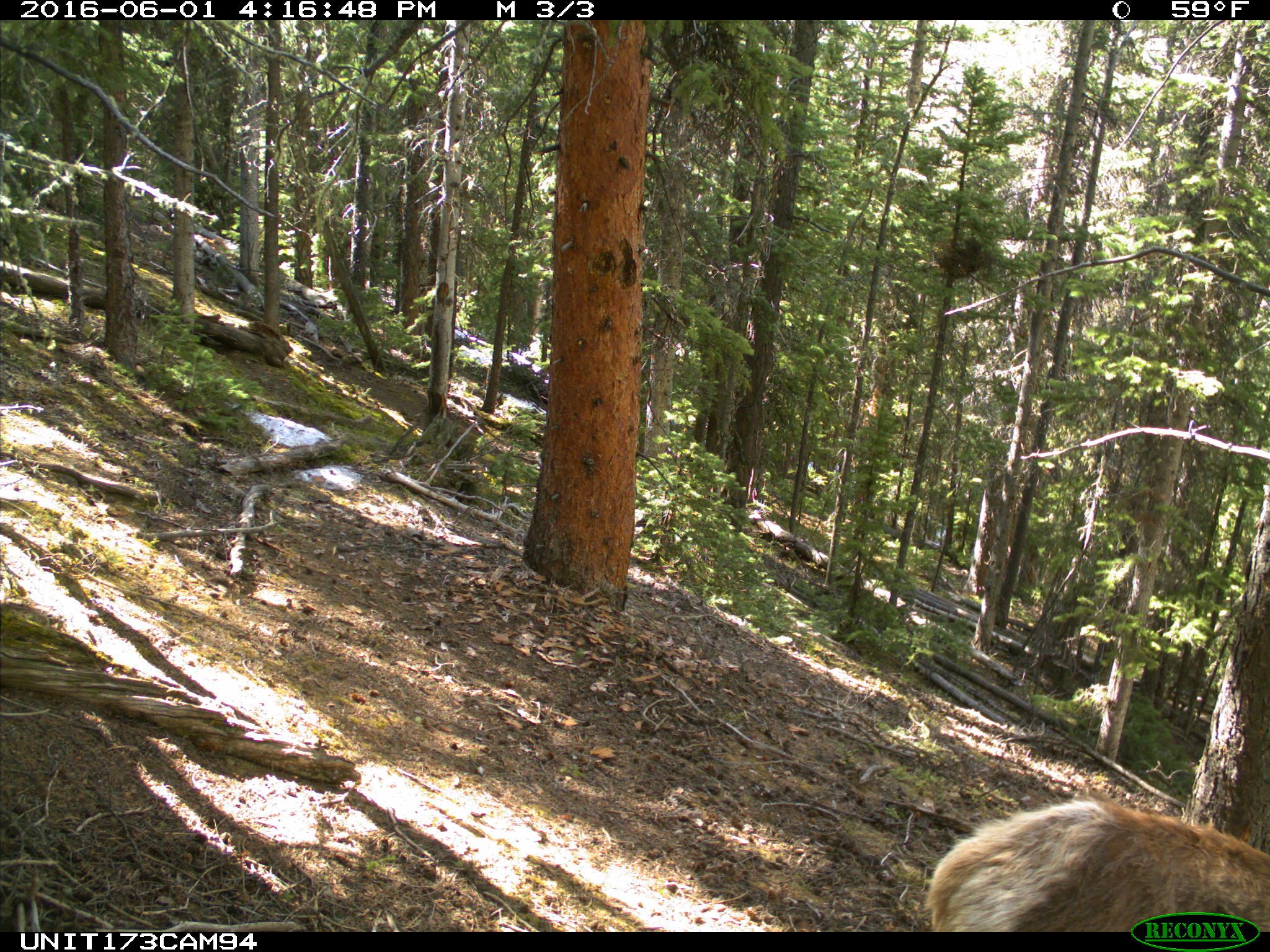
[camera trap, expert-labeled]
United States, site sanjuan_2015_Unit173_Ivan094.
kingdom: Animalia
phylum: Chordata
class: Mammalia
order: Artiodactyla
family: Cervidae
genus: Cervus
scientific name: Cervus elaphus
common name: red deer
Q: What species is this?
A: Cervus elaphus (red deer).